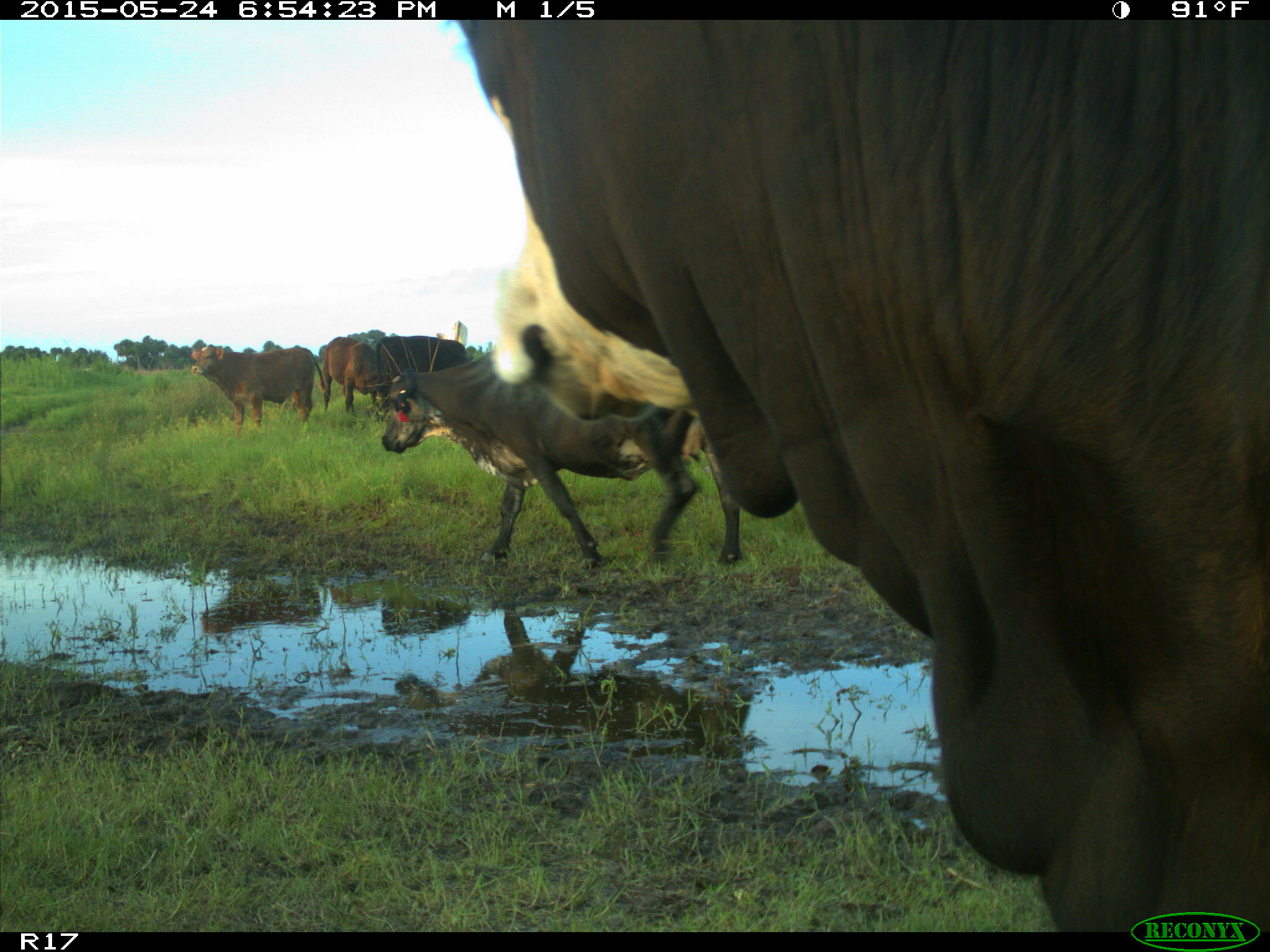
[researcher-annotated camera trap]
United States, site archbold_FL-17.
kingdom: Animalia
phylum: Chordata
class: Mammalia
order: Artiodactyla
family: Bovidae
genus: Bos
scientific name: Bos taurus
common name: domestic cow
Bos taurus (domestic cow).